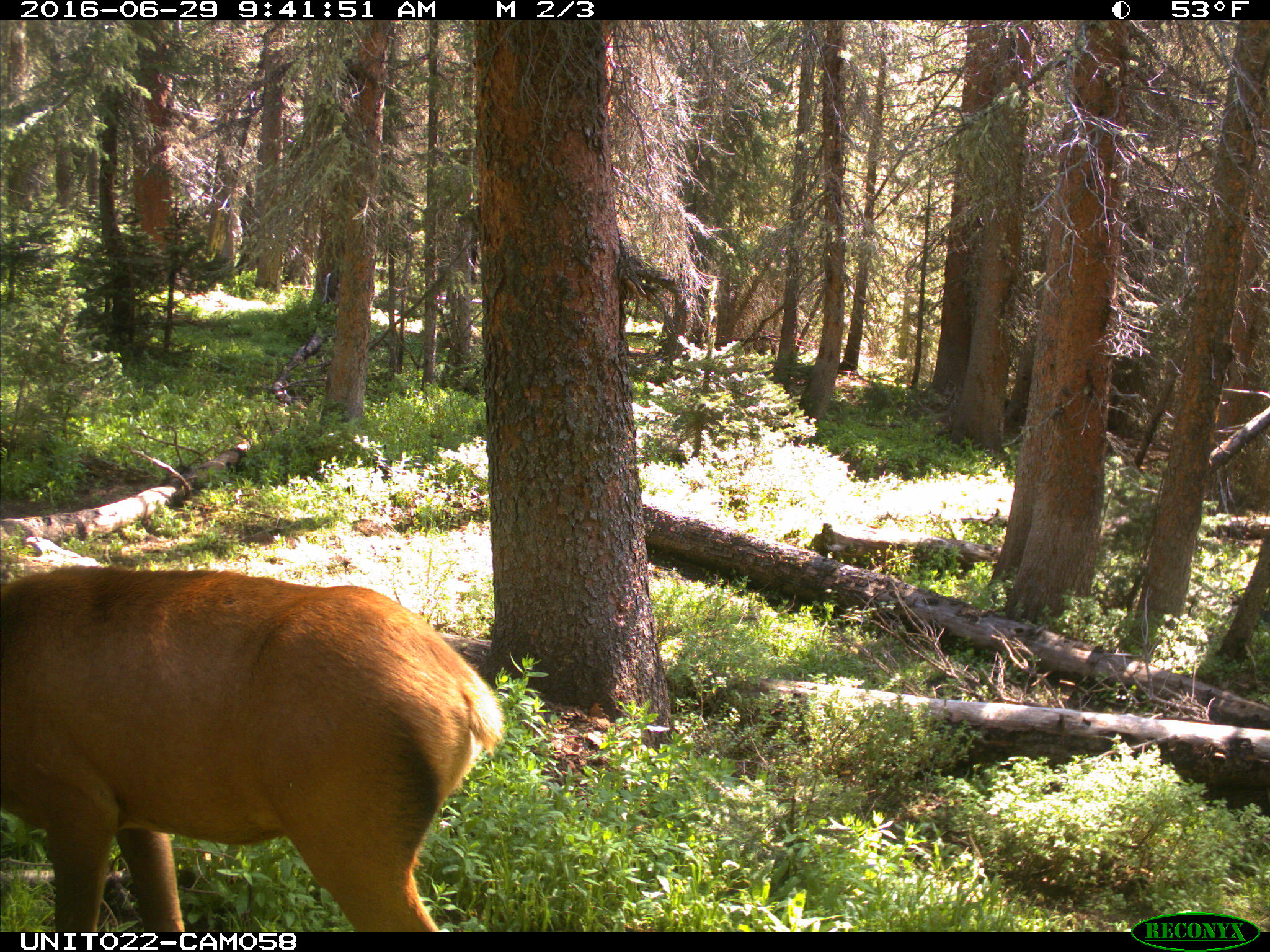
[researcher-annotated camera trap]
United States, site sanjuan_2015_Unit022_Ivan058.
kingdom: Animalia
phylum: Chordata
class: Mammalia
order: Artiodactyla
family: Cervidae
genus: Cervus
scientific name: Cervus elaphus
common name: red deer